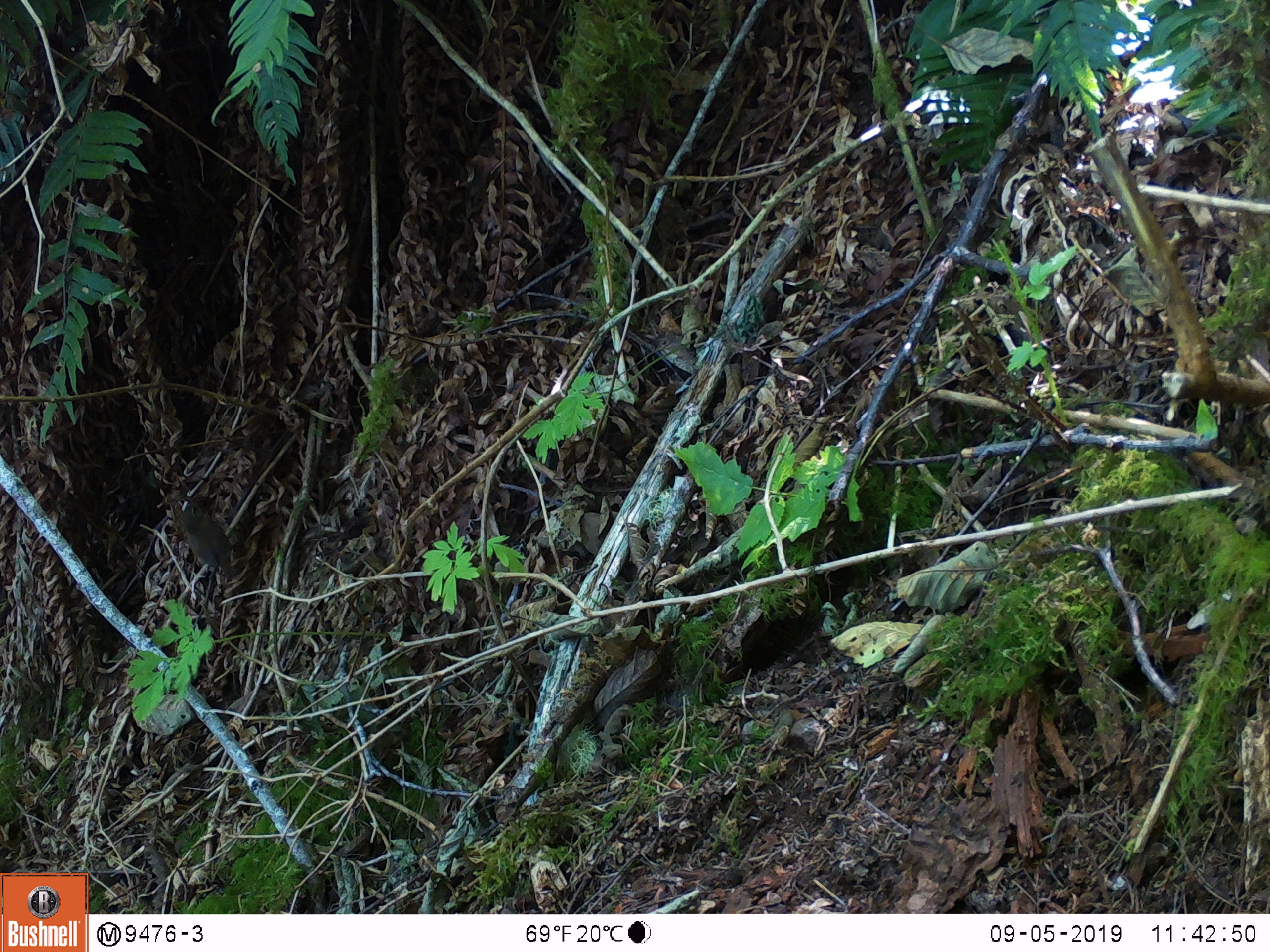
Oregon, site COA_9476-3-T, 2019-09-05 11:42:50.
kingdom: Animalia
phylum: Chordata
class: Aves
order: Passeriformes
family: Troglodytidae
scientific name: Troglodytidae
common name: wrens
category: troglodytidae family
Troglodytidae family (wrens) (Troglodytidae).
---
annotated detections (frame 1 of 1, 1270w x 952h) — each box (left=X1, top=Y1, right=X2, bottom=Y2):
troglodytidae family: (left=164, top=484, right=257, bottom=589)